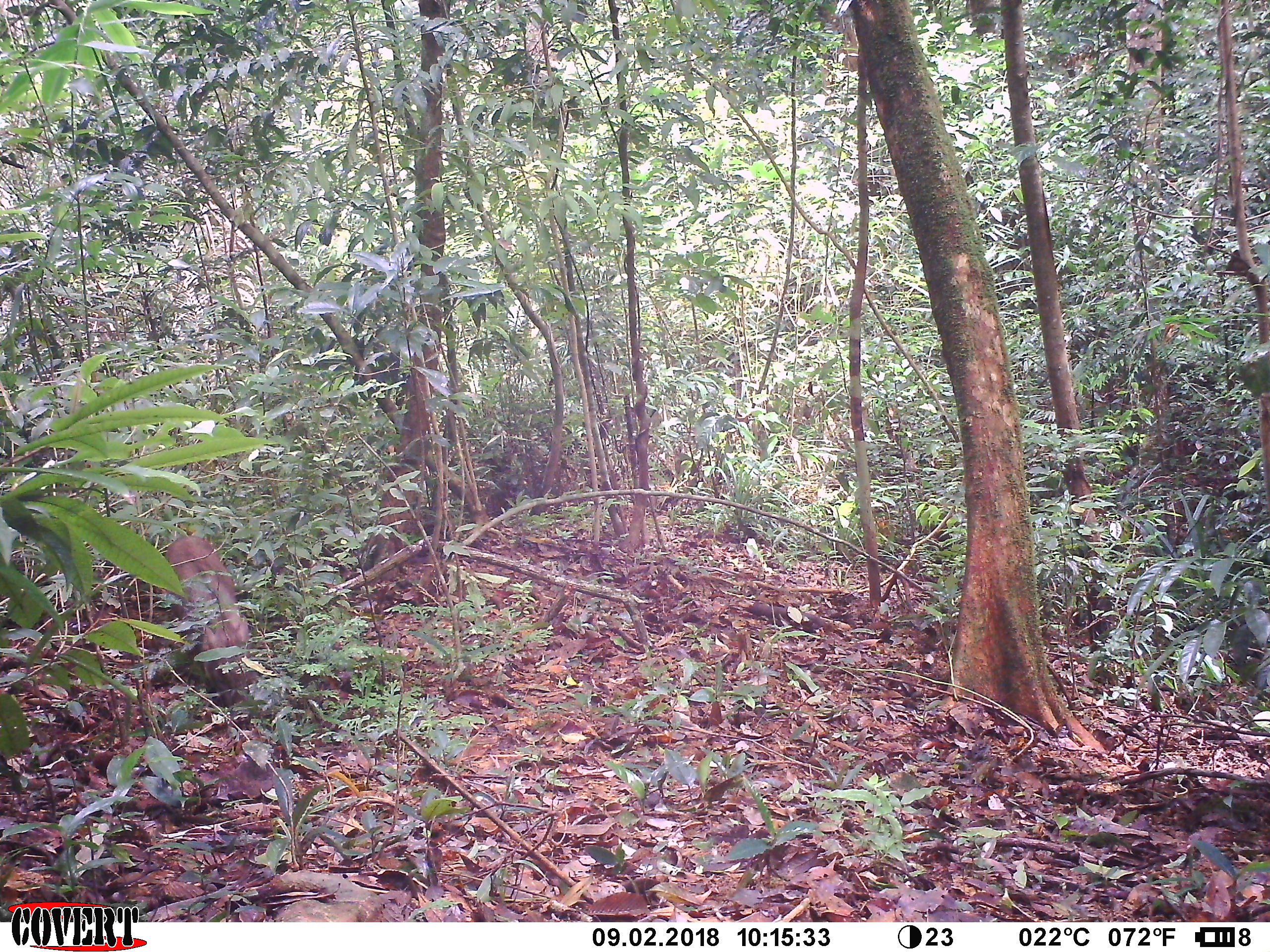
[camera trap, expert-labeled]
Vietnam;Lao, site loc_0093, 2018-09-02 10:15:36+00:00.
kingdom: Animalia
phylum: Chordata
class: Mammalia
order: Artiodactyla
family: Suidae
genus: Sus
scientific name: Sus scrofa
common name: eurasian wild pig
Eurasian wild pig (Sus scrofa). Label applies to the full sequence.